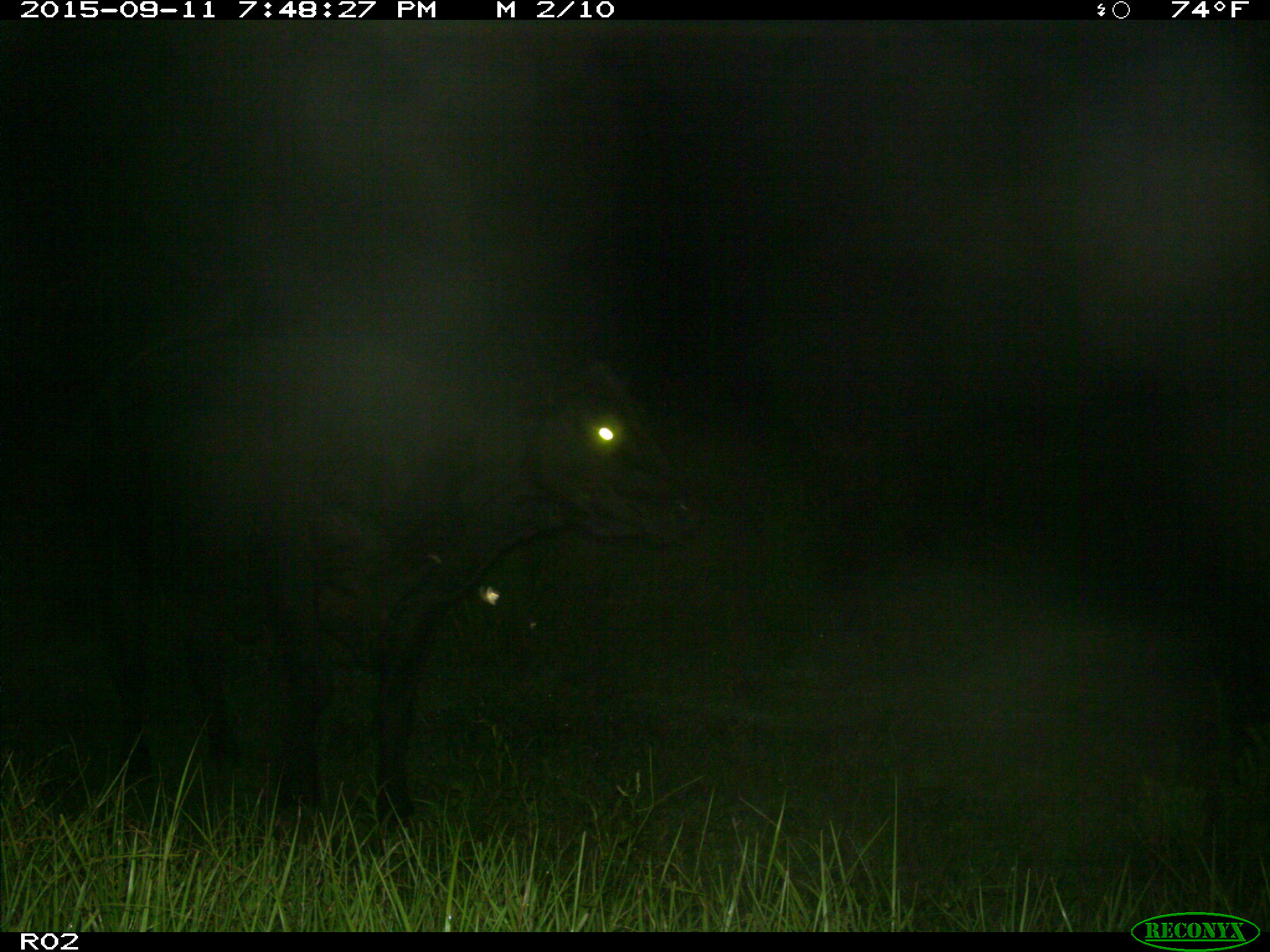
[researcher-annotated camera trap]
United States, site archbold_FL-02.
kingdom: Animalia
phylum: Chordata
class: Mammalia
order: Artiodactyla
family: Bovidae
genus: Bos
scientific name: Bos taurus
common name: domestic cow